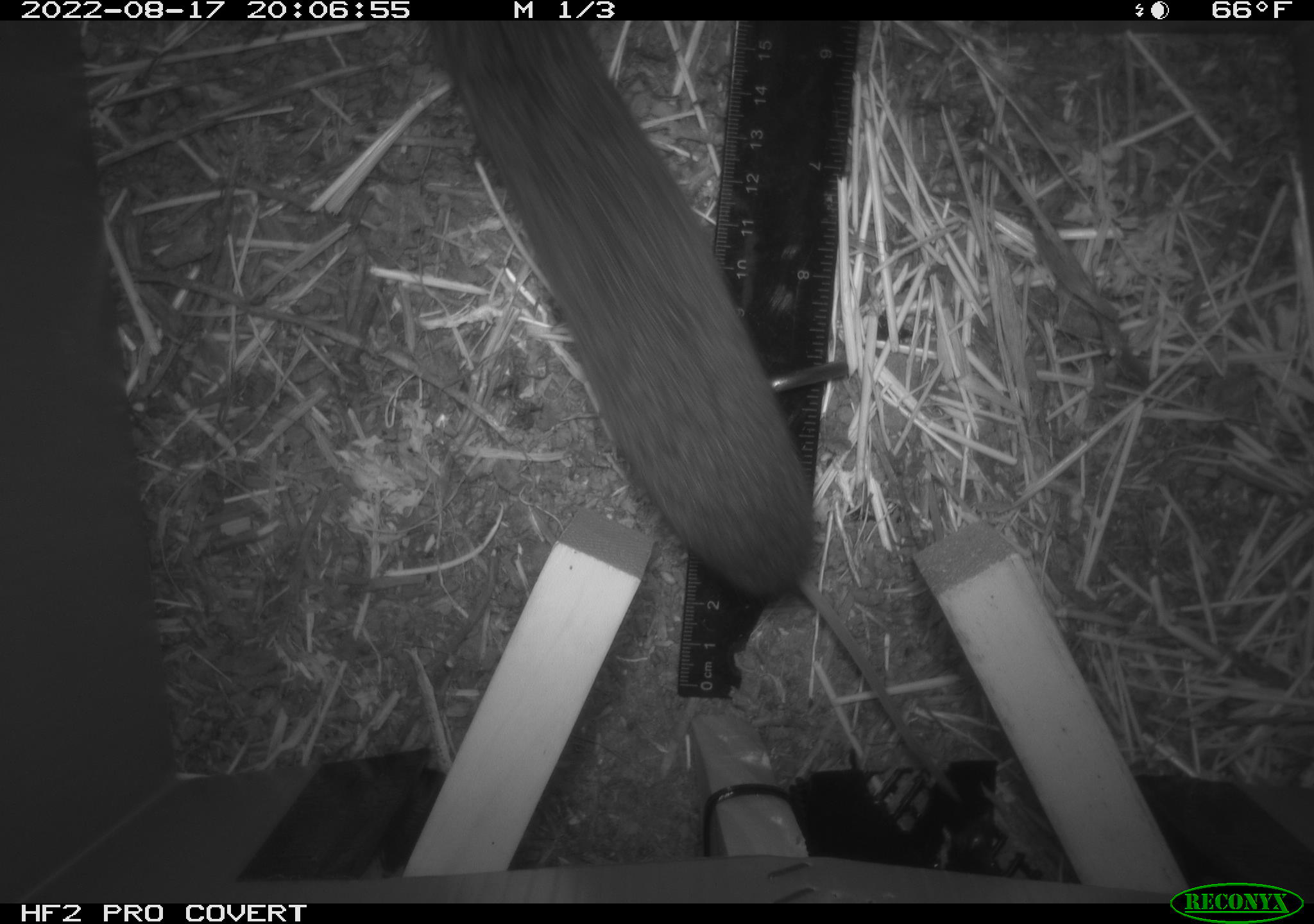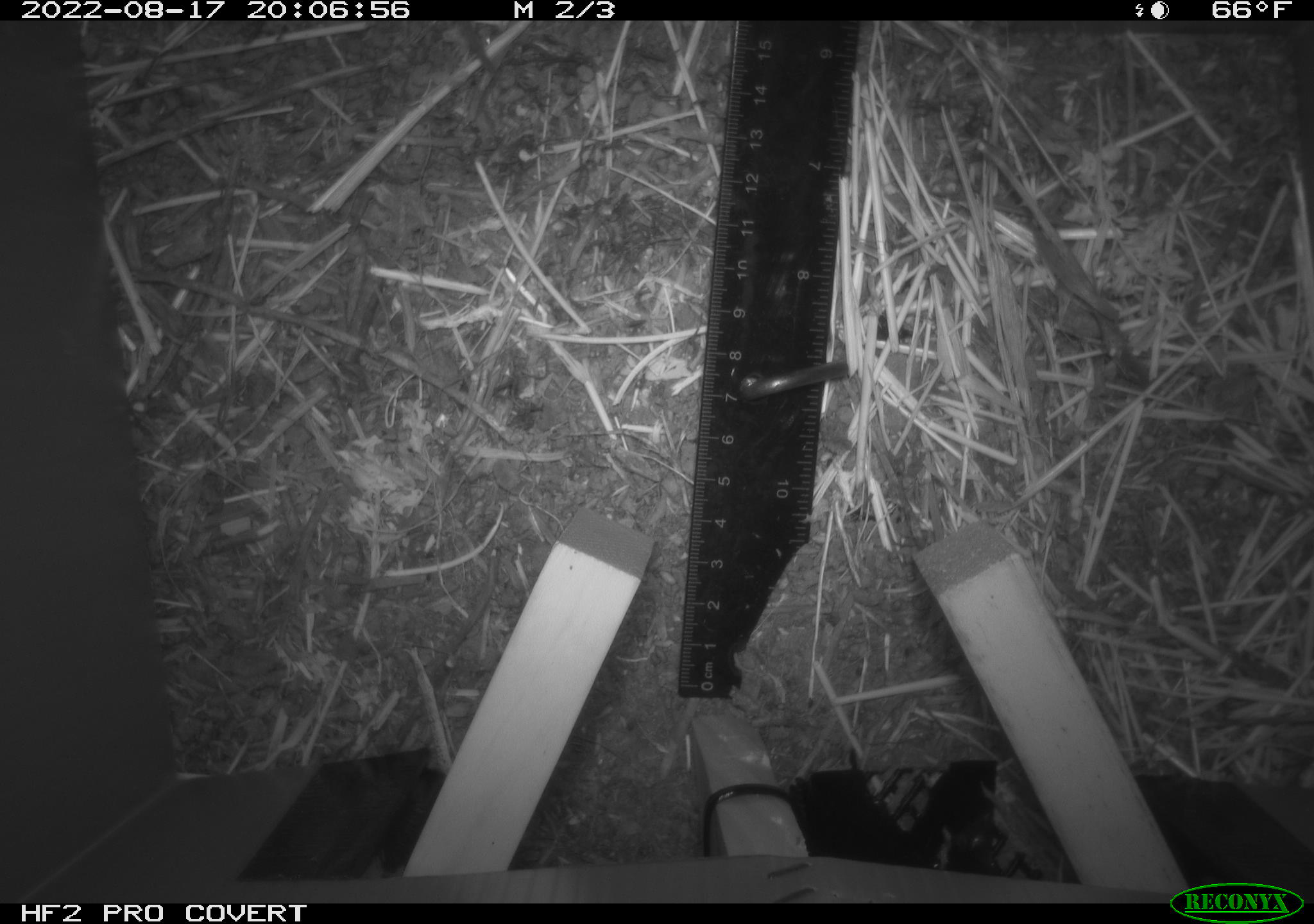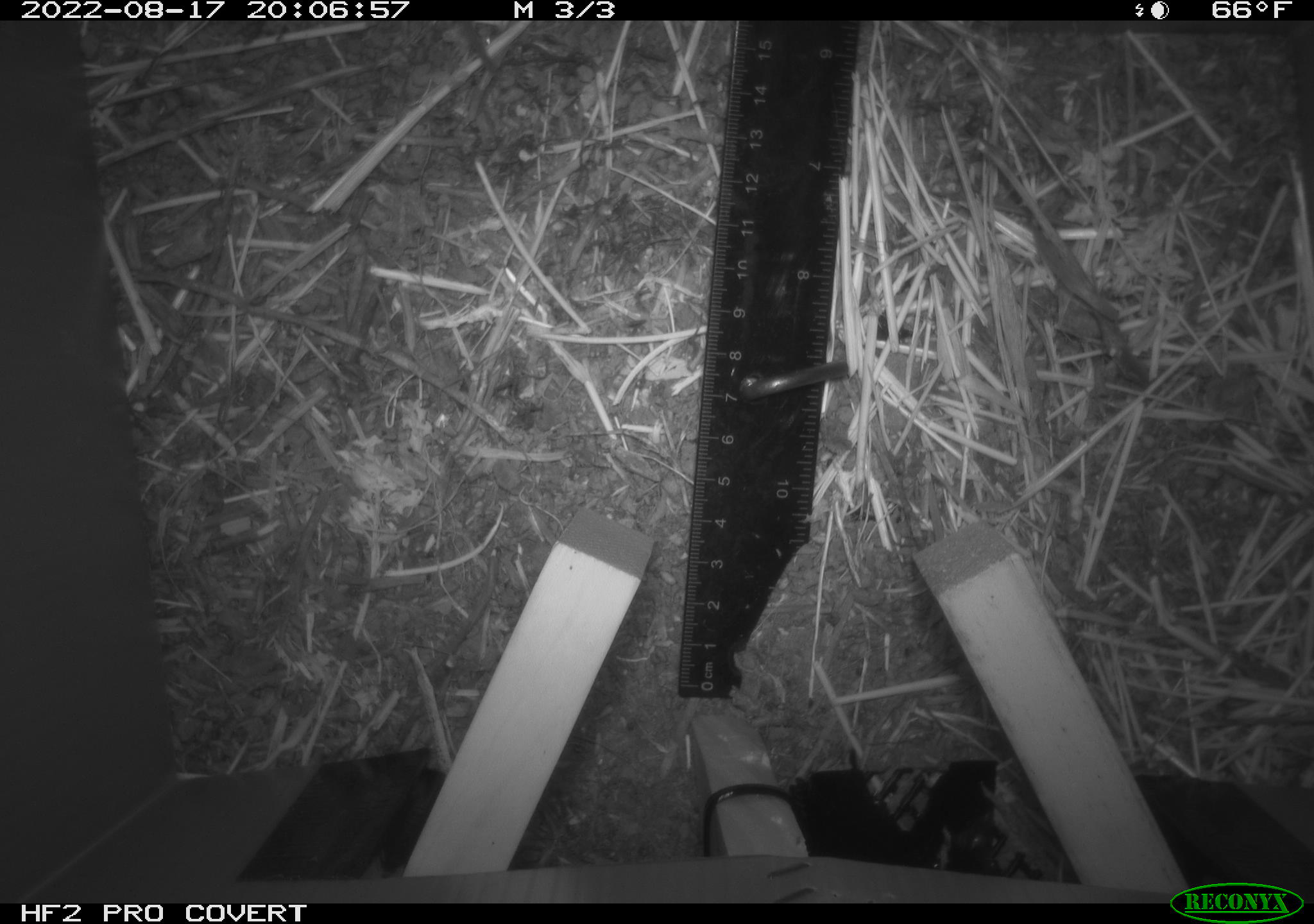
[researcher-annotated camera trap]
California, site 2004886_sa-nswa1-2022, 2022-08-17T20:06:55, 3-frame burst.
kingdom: Animalia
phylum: Chordata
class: Mammalia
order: Rodentia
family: Cricetidae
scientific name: Cricetidae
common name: hamsters, voles, lemmings, and allies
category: cricetidae family